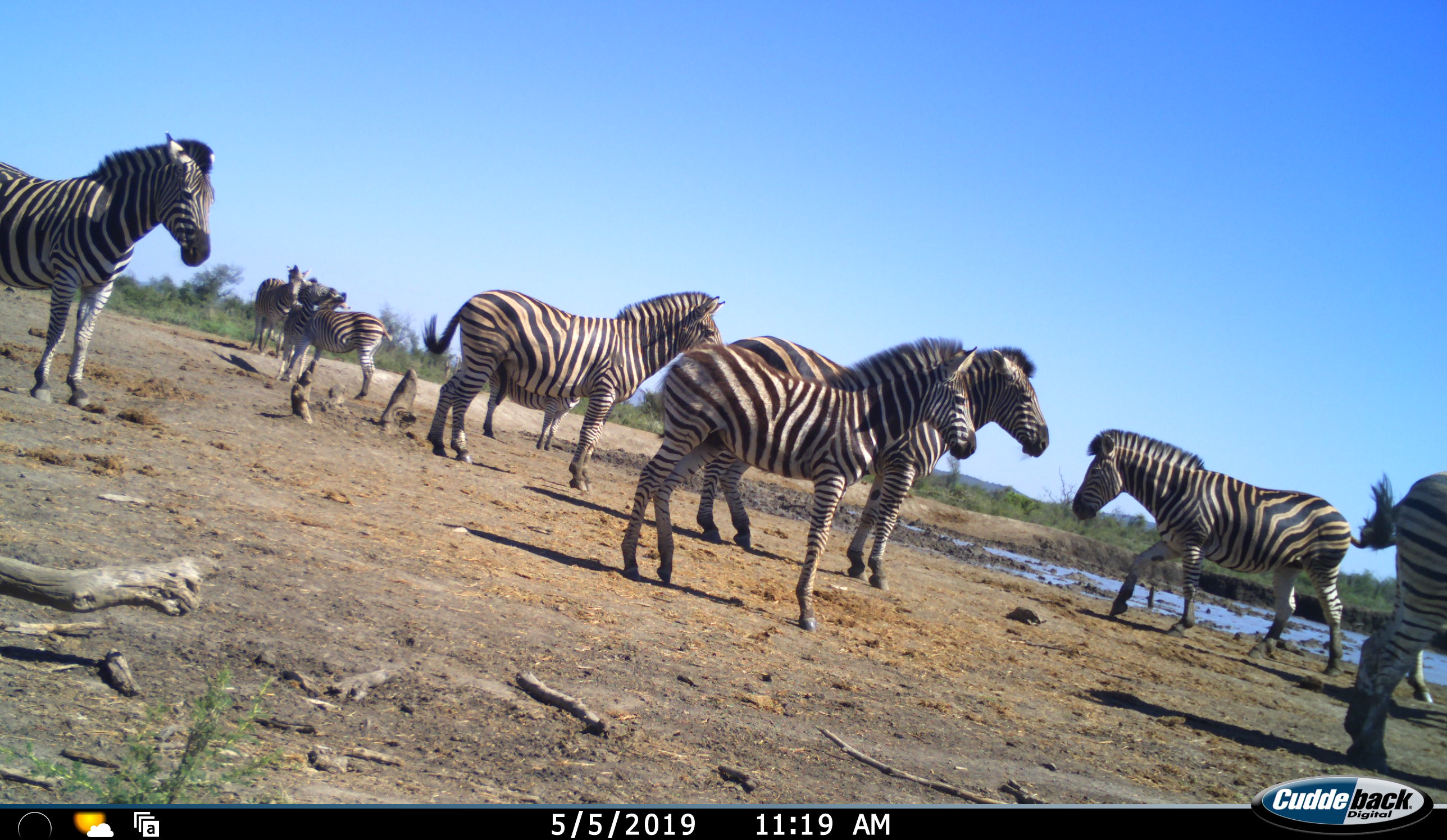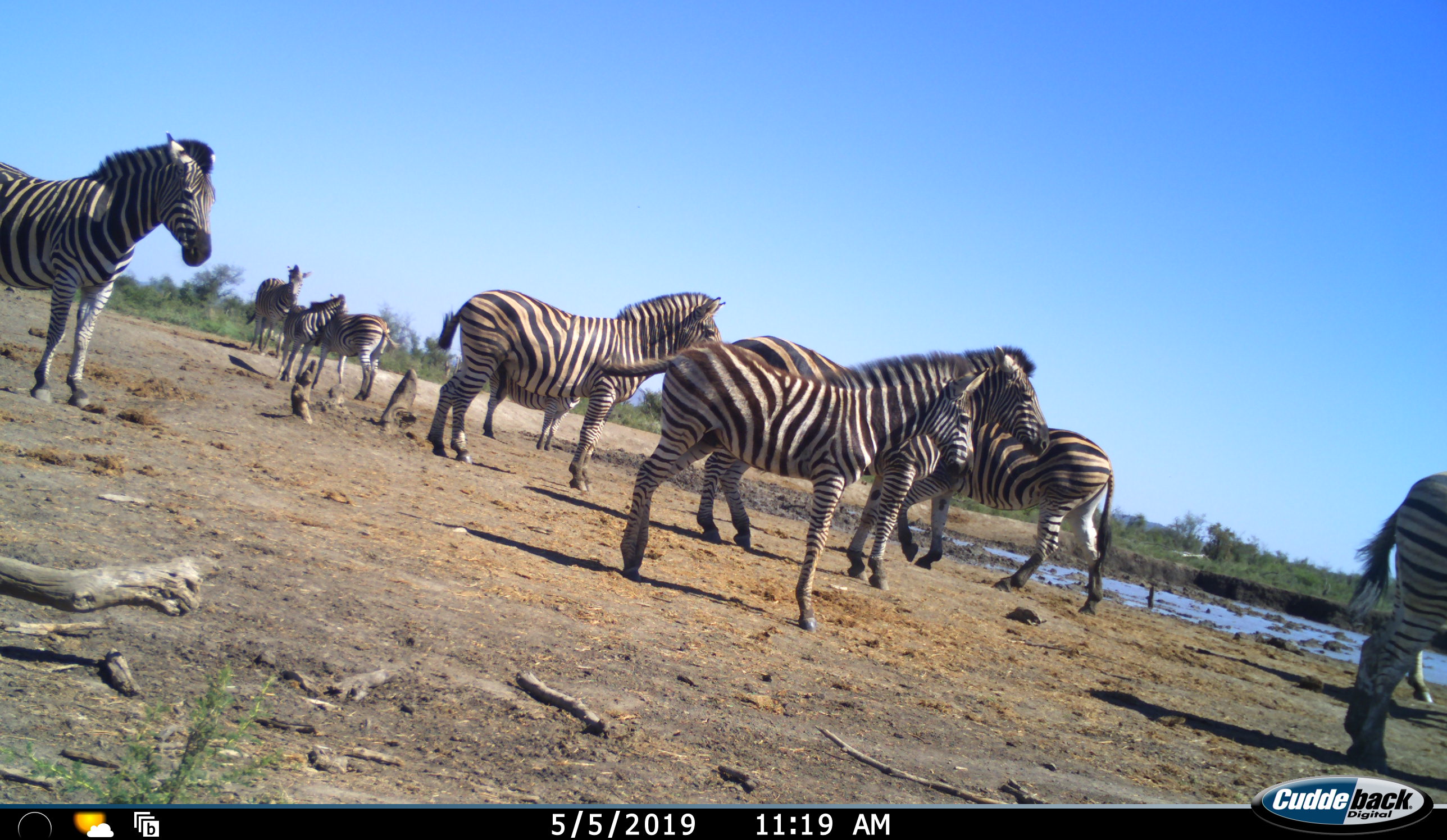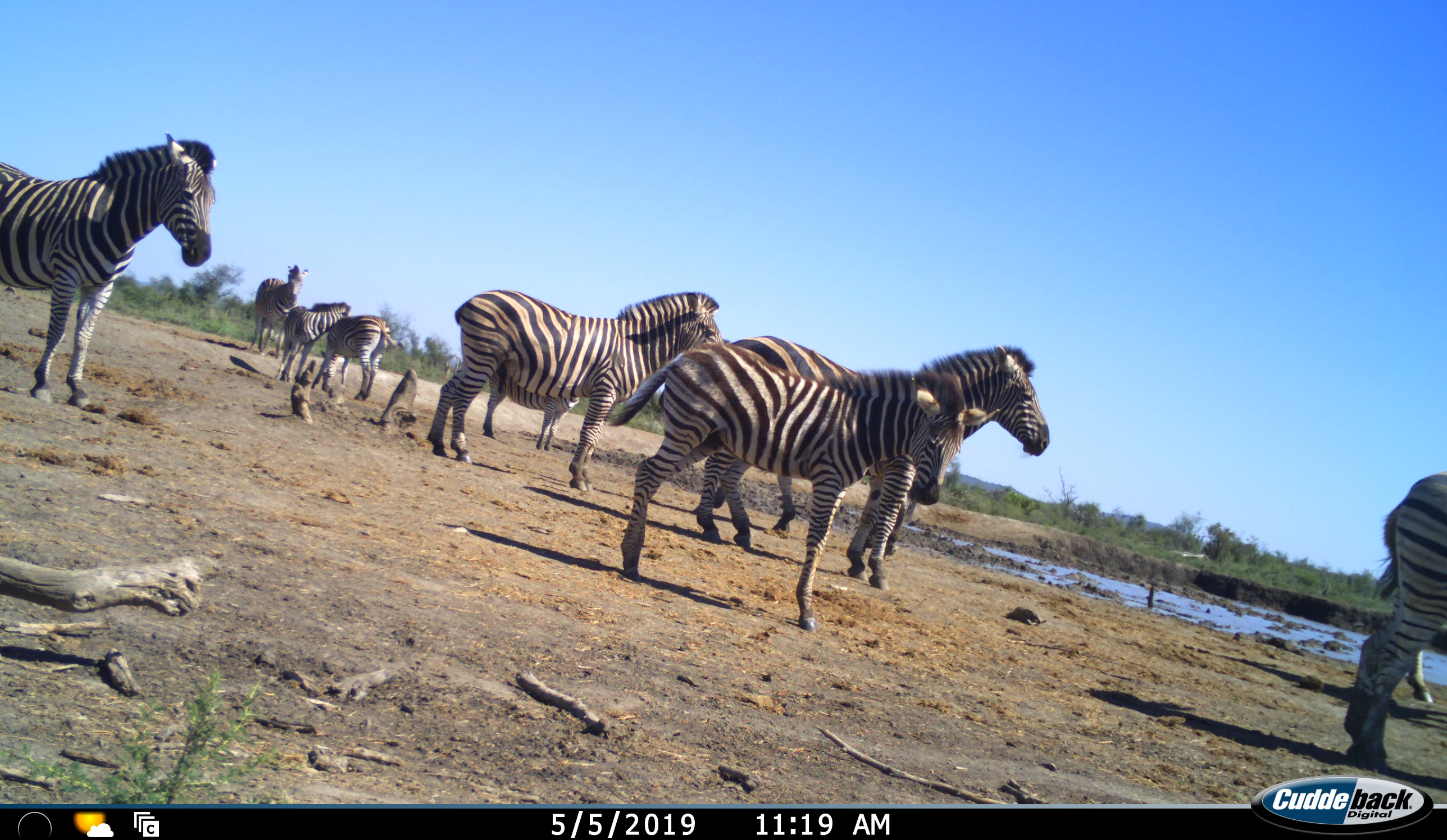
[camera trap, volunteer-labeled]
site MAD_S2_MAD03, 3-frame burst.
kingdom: Animalia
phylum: Chordata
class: Mammalia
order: Perissodactyla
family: Equidae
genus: Equus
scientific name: Equus quagga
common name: plains zebra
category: zebraplains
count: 11-50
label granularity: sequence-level